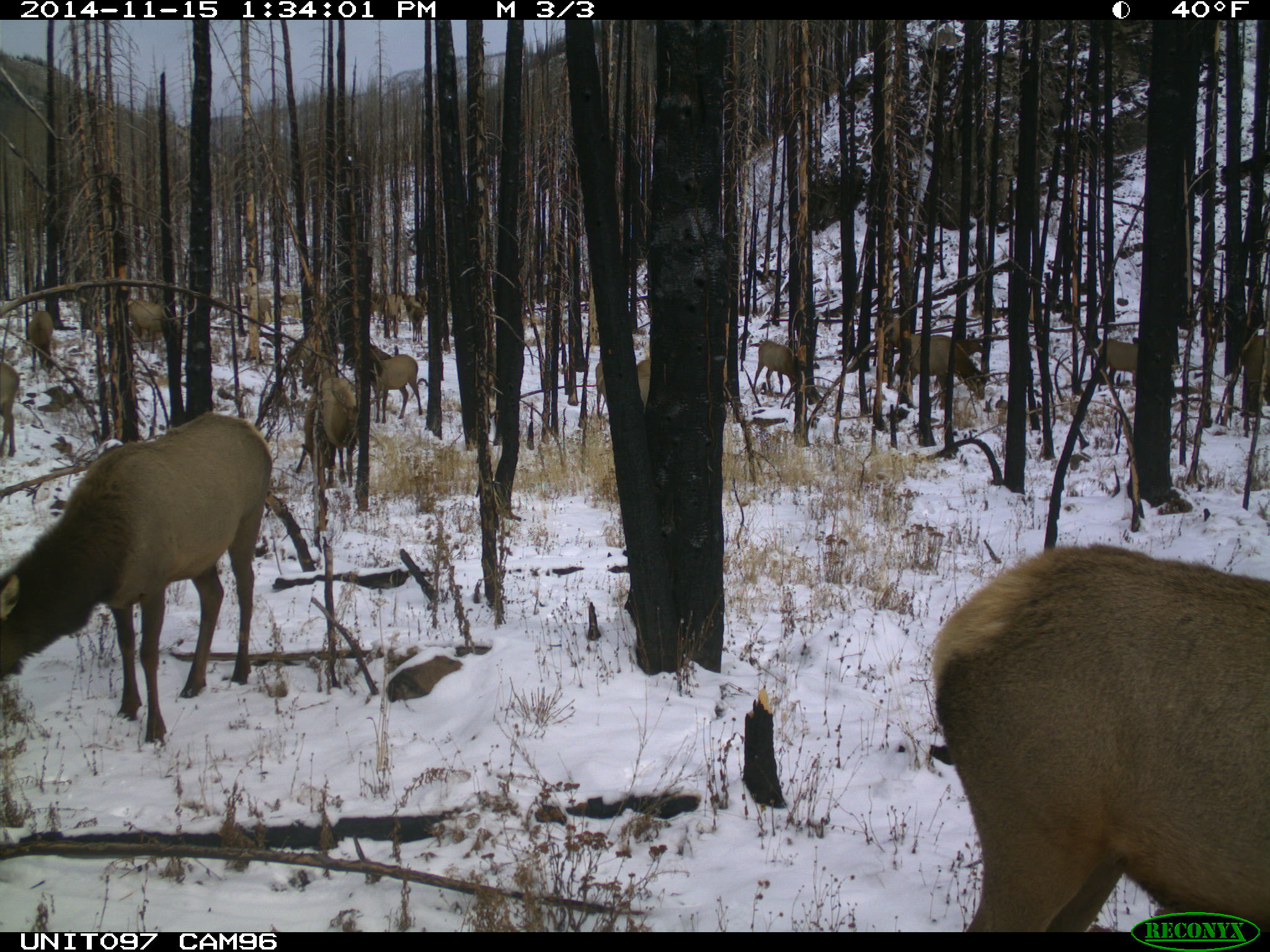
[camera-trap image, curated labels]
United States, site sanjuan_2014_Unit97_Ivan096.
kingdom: Animalia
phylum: Chordata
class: Mammalia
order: Artiodactyla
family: Cervidae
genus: Cervus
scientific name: Cervus elaphus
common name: red deer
Cervus elaphus (red deer).